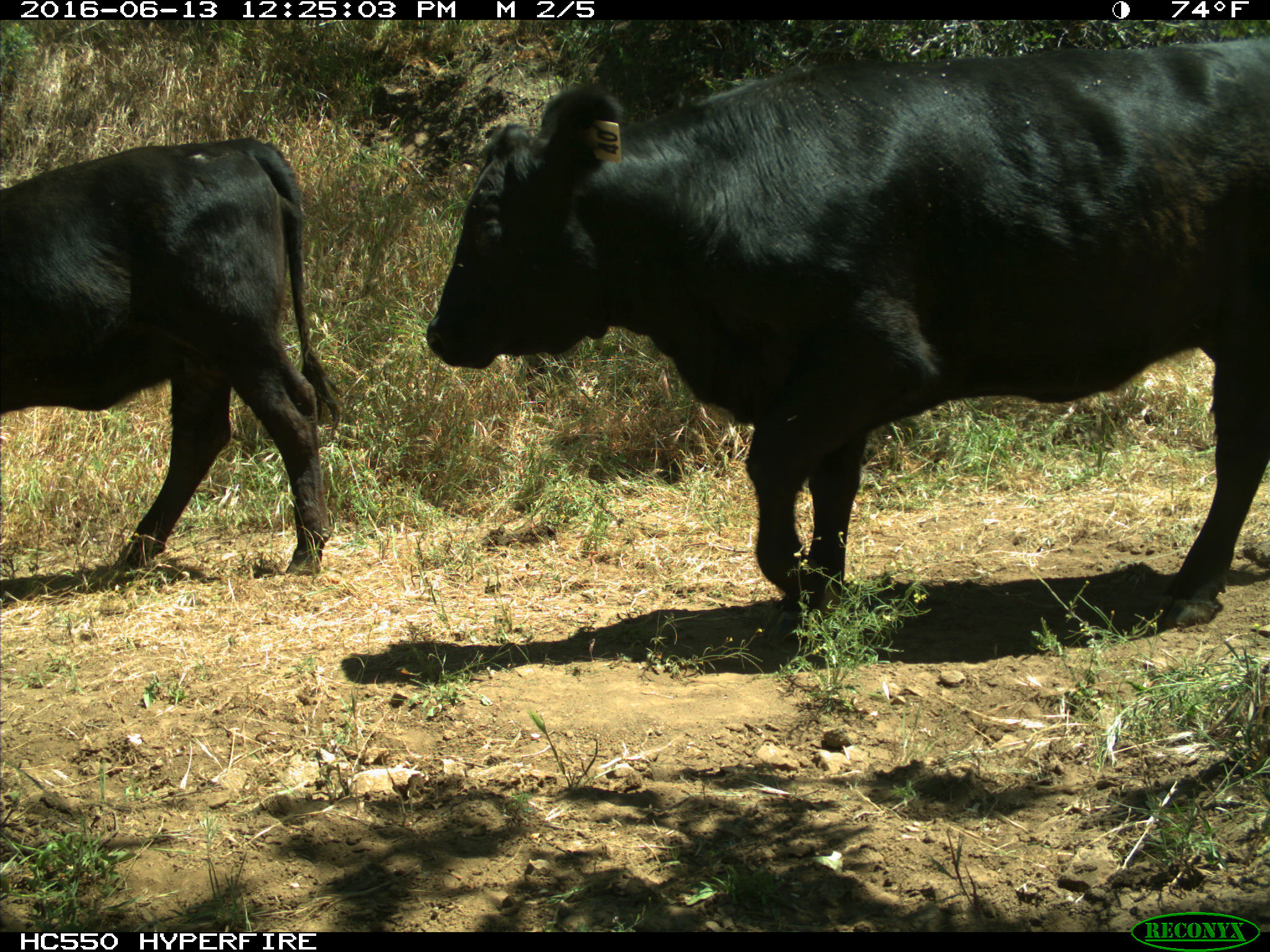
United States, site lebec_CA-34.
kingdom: Animalia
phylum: Chordata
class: Mammalia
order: Artiodactyla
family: Bovidae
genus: Bos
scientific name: Bos taurus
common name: domestic cow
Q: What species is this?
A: Bos taurus (domestic cow).